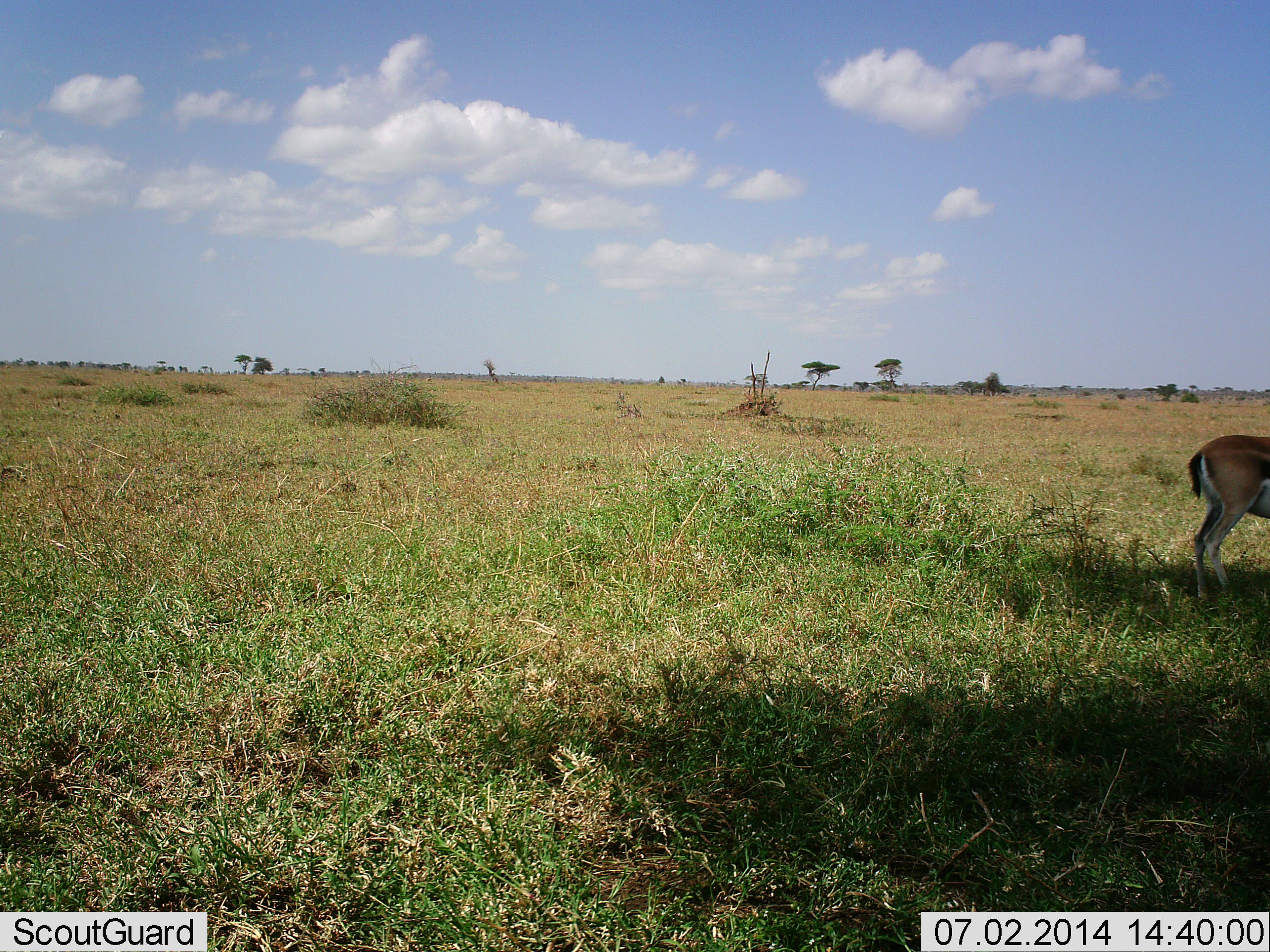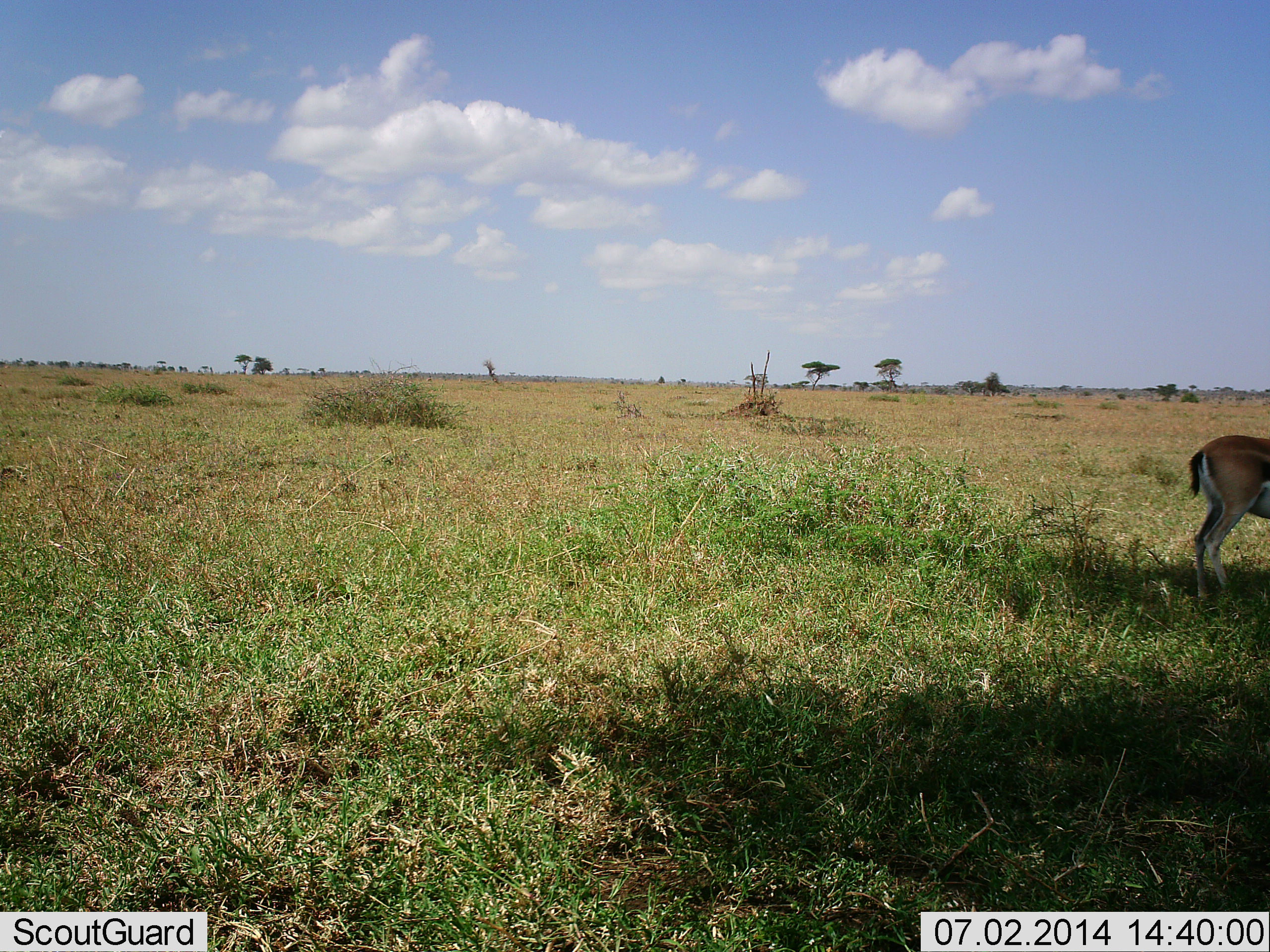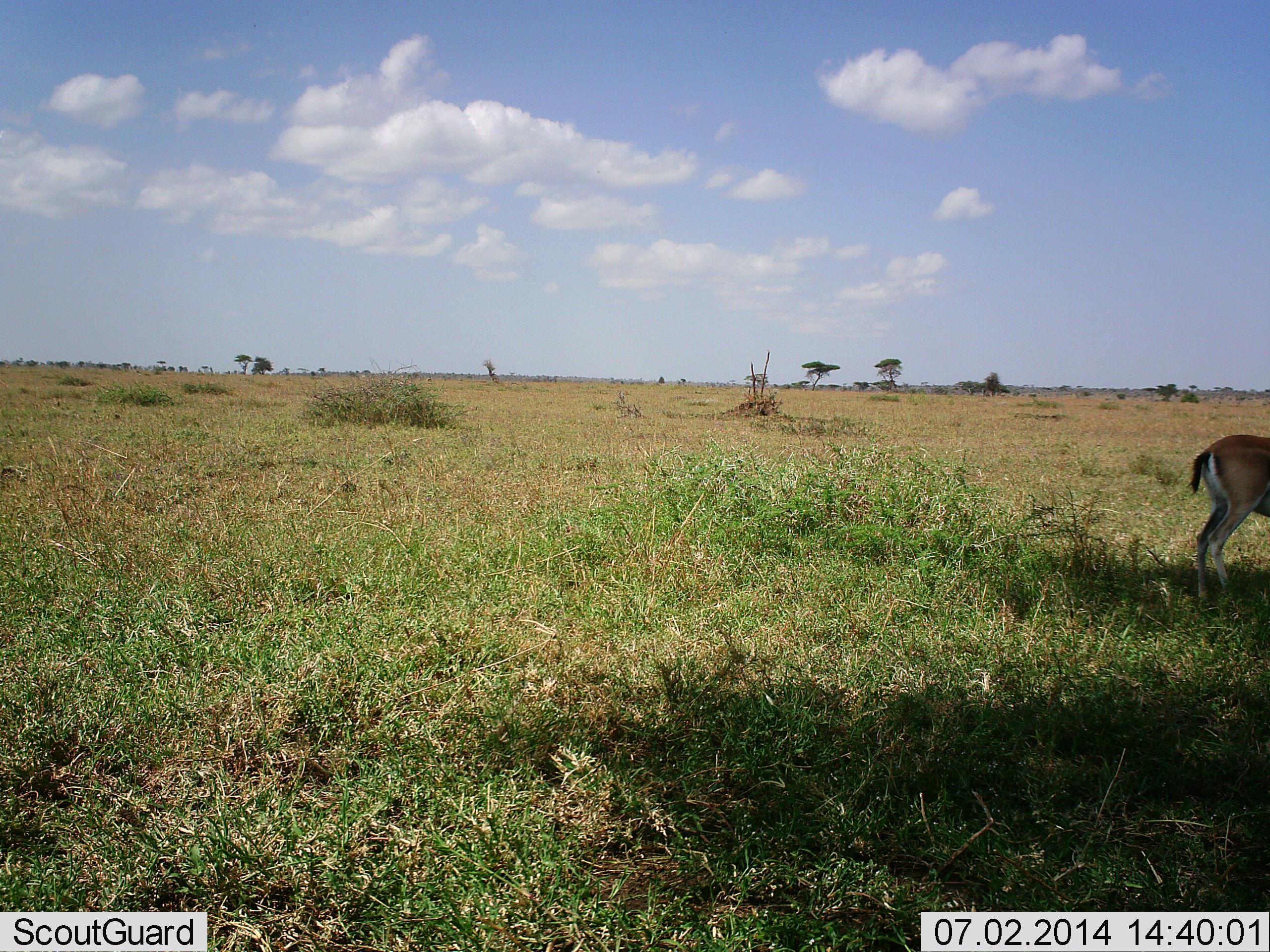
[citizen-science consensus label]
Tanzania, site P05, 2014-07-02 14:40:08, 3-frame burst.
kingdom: Animalia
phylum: Chordata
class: Mammalia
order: Artiodactyla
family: Bovidae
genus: Eudorcas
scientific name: Eudorcas thomsonii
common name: thomson's gazelle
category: gazellethomsons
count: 1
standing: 100%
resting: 0%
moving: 0%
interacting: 0%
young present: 0%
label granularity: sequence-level